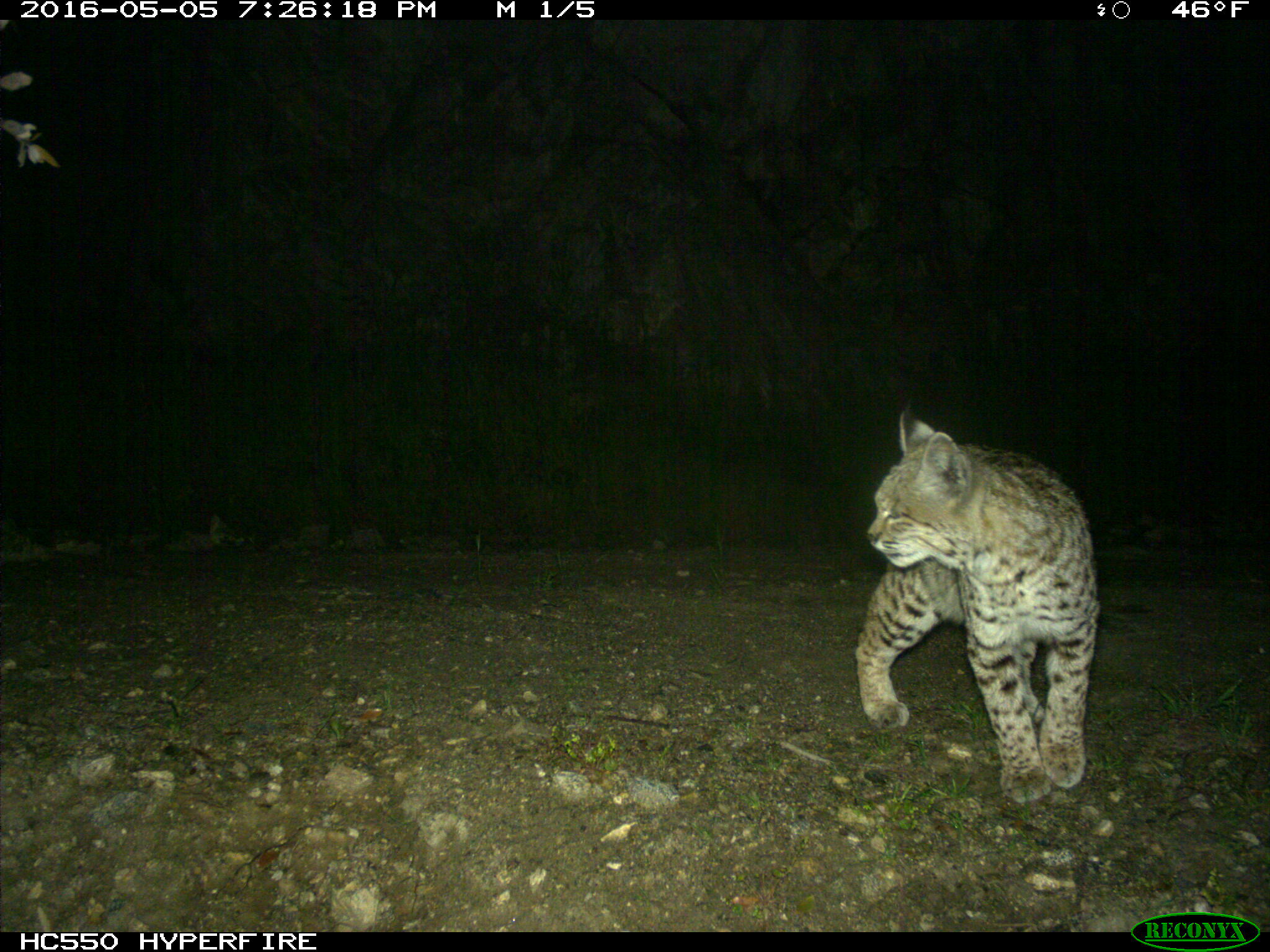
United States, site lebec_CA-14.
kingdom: Animalia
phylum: Chordata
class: Mammalia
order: Carnivora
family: Felidae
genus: Lynx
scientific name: Lynx rufus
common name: bobcat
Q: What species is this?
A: Lynx rufus (bobcat).